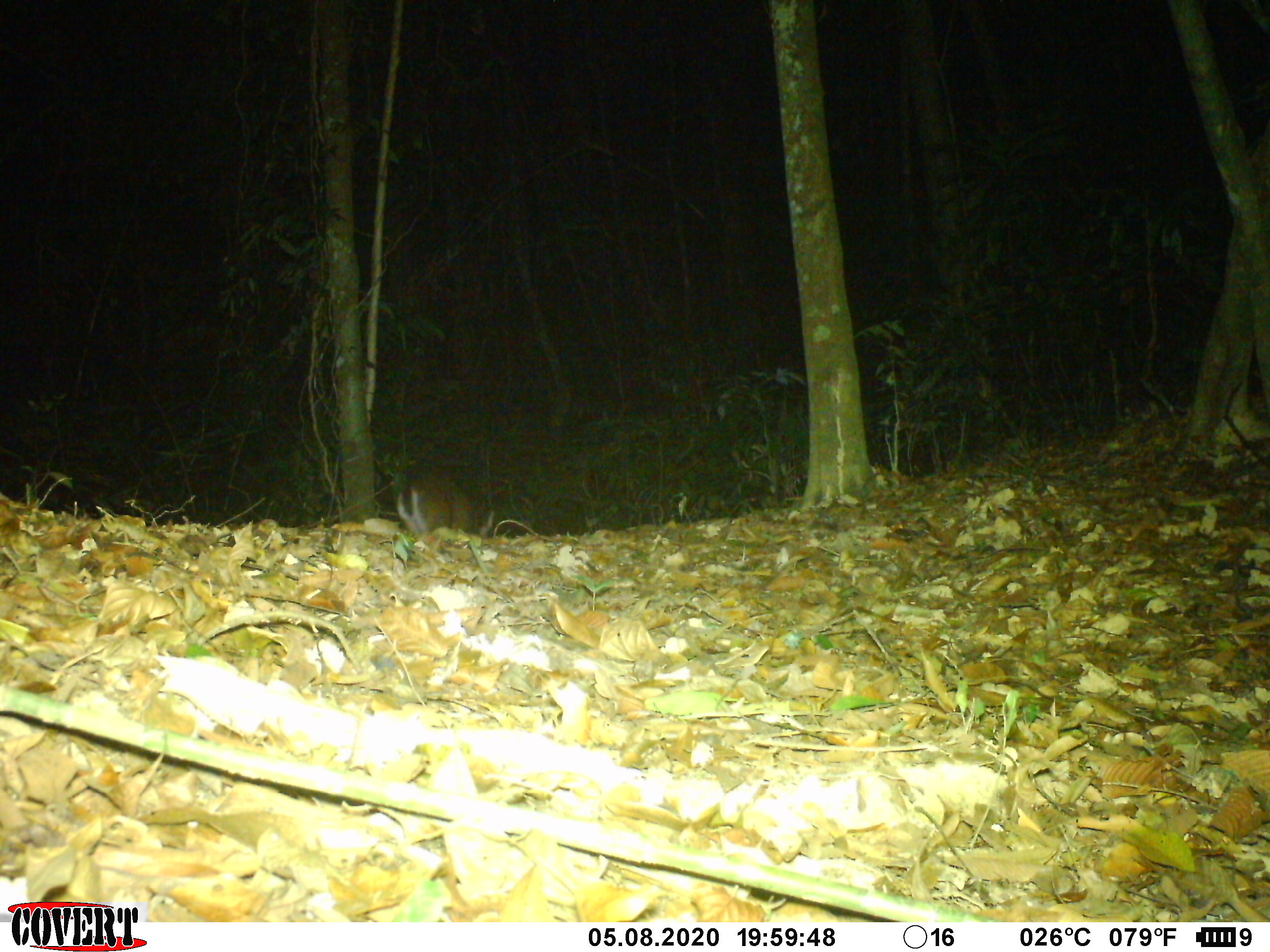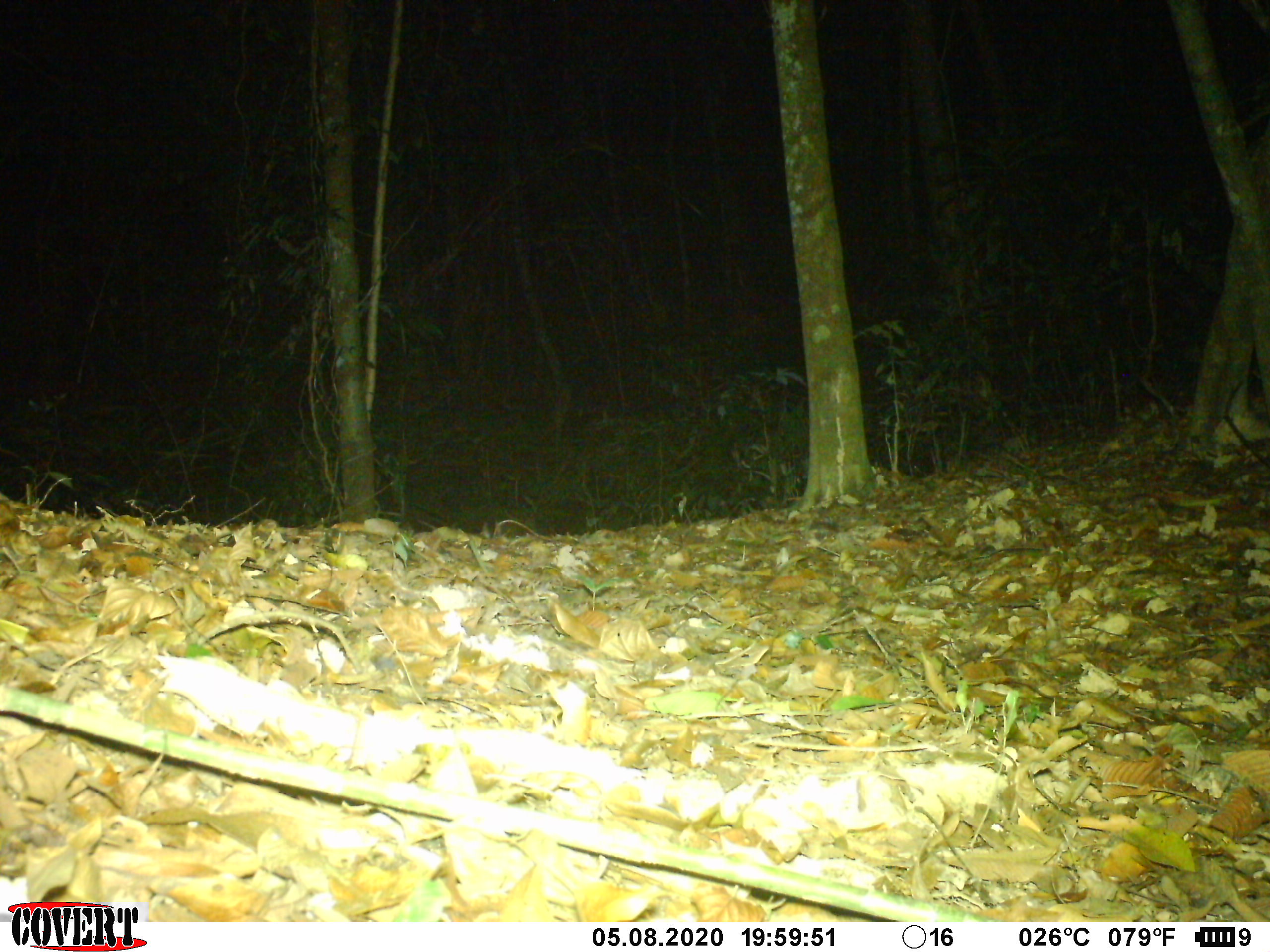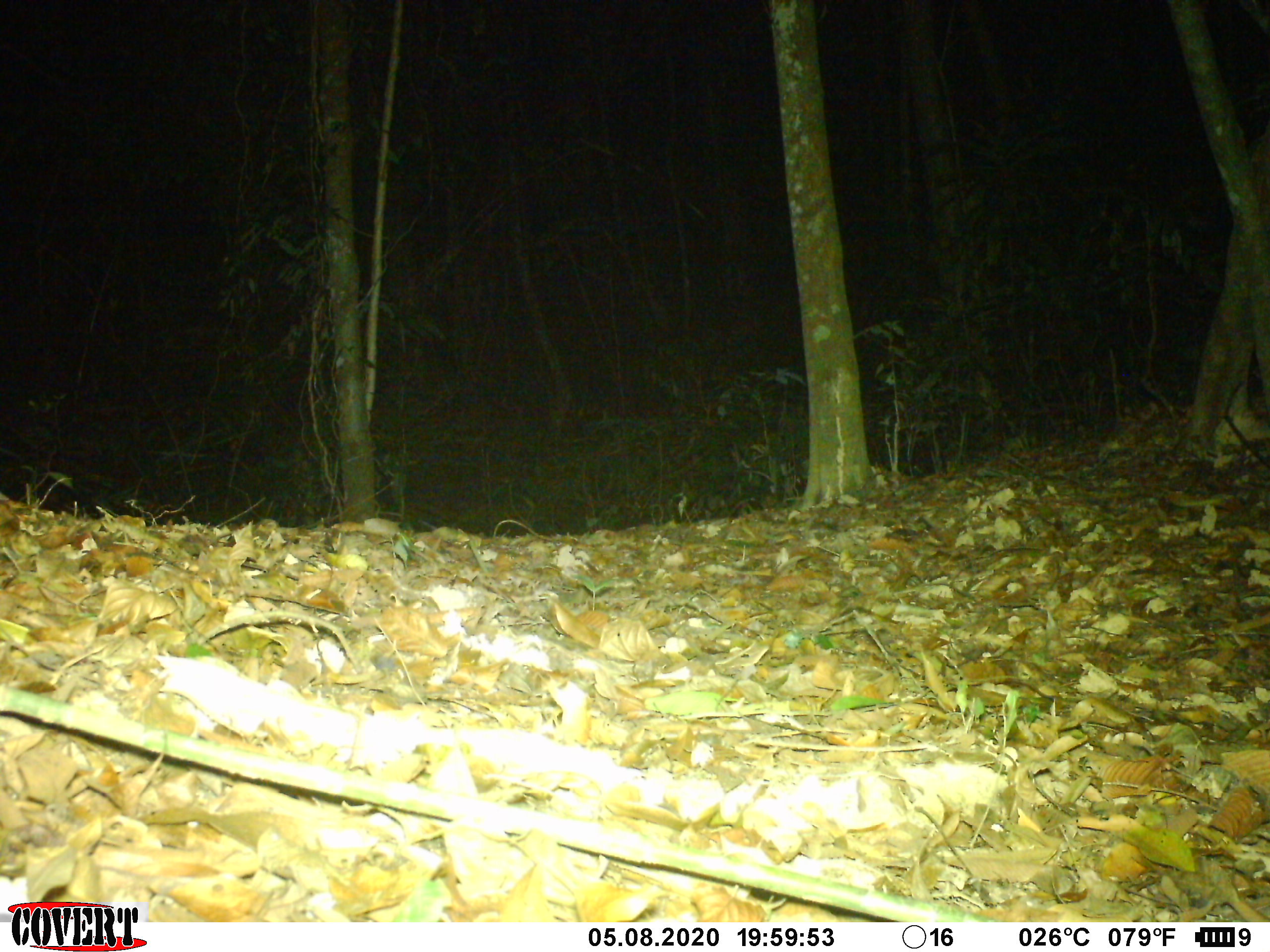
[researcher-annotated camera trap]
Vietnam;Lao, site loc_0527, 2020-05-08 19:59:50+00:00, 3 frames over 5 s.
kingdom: Animalia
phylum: Chordata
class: Mammalia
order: Artiodactyla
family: Cervidae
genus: Muntiacus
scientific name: Muntiacus vuquangensis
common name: large-antlered muntjac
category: large antlered muntjac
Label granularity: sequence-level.